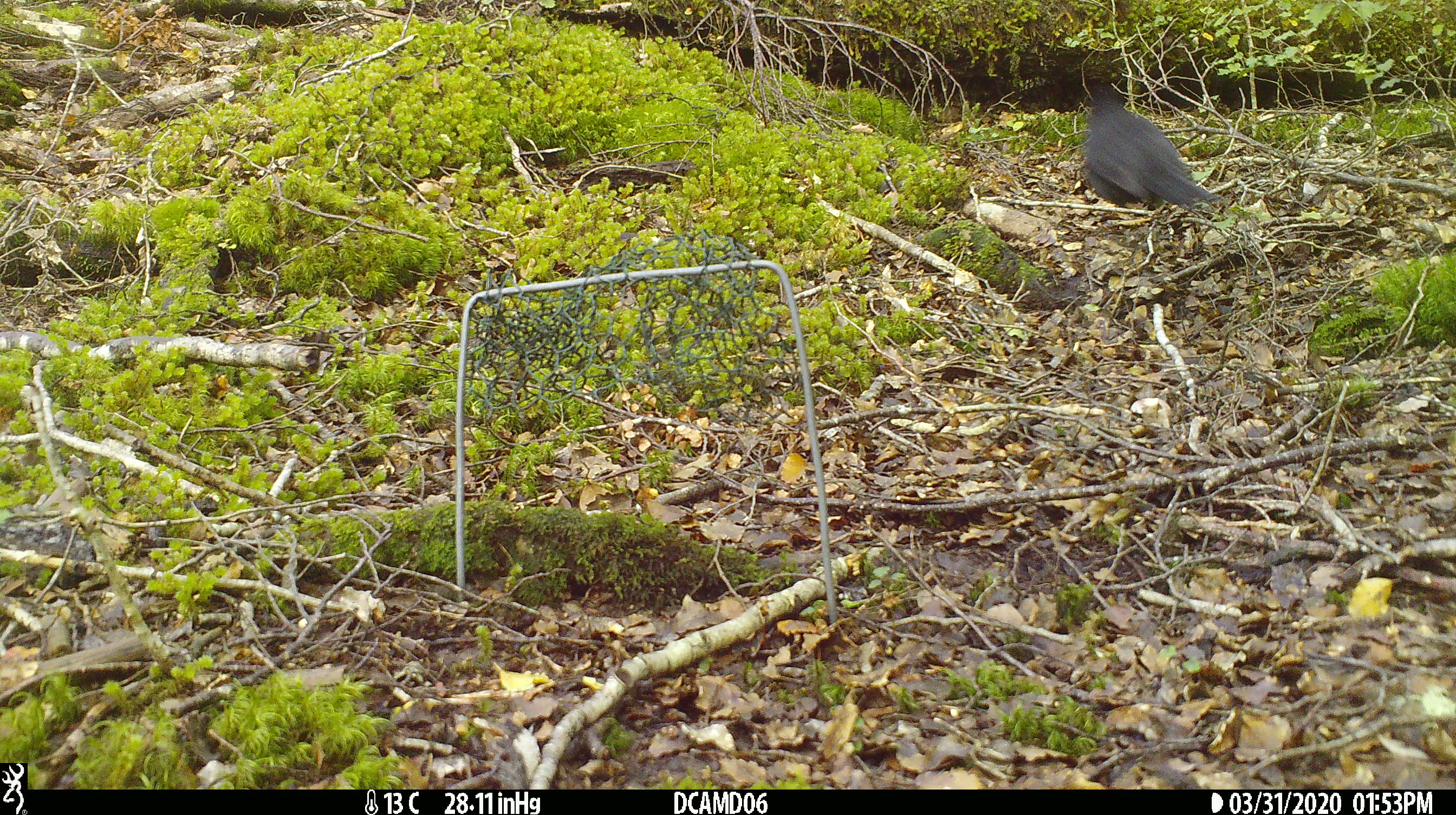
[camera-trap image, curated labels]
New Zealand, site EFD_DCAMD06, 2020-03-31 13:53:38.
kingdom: Animalia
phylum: Chordata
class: Aves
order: Passeriformes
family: Turdidae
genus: Turdus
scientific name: Turdus merula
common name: eurasian blackbird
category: blackbird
Blackbird (eurasian blackbird) (Turdus merula).